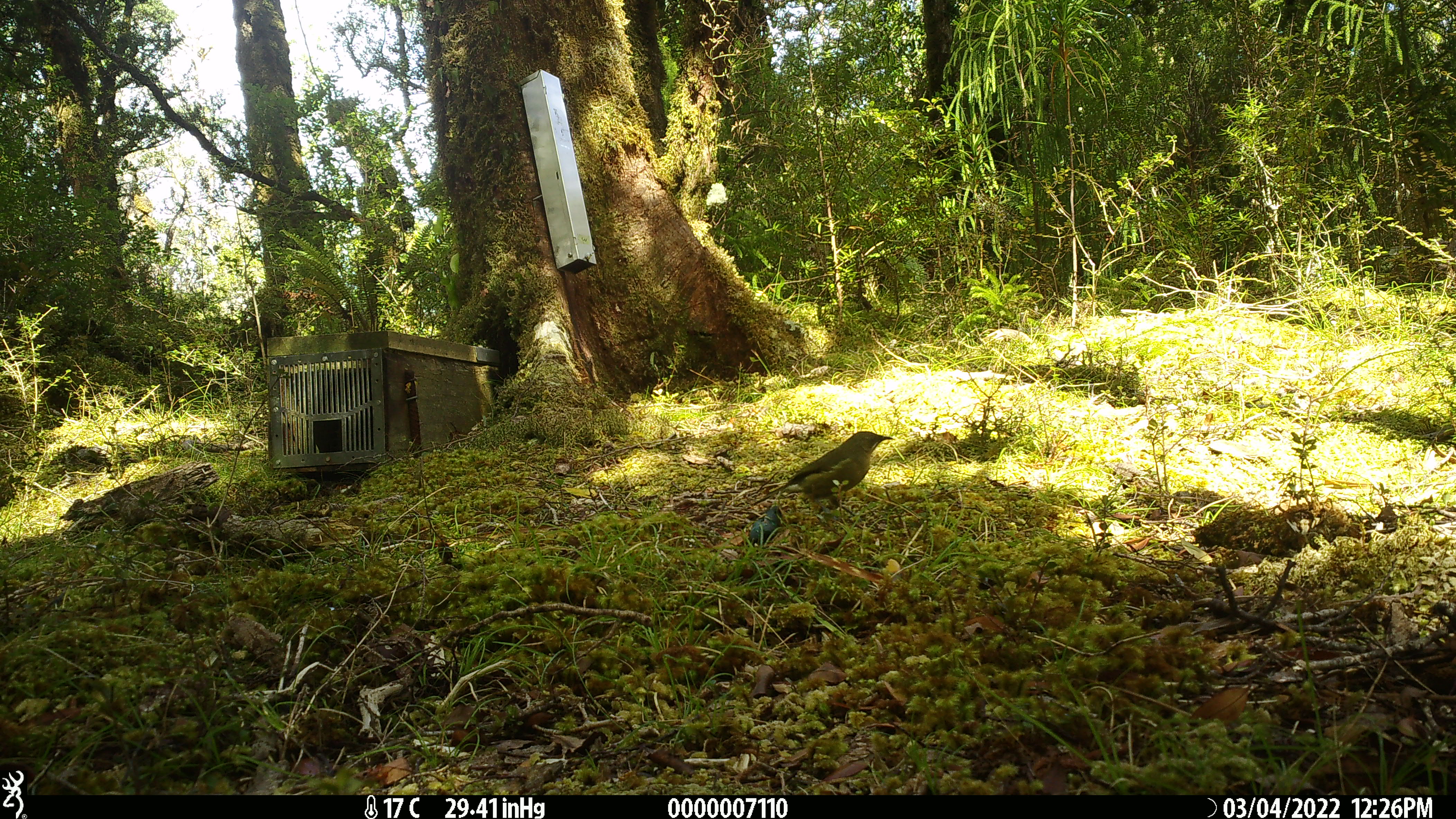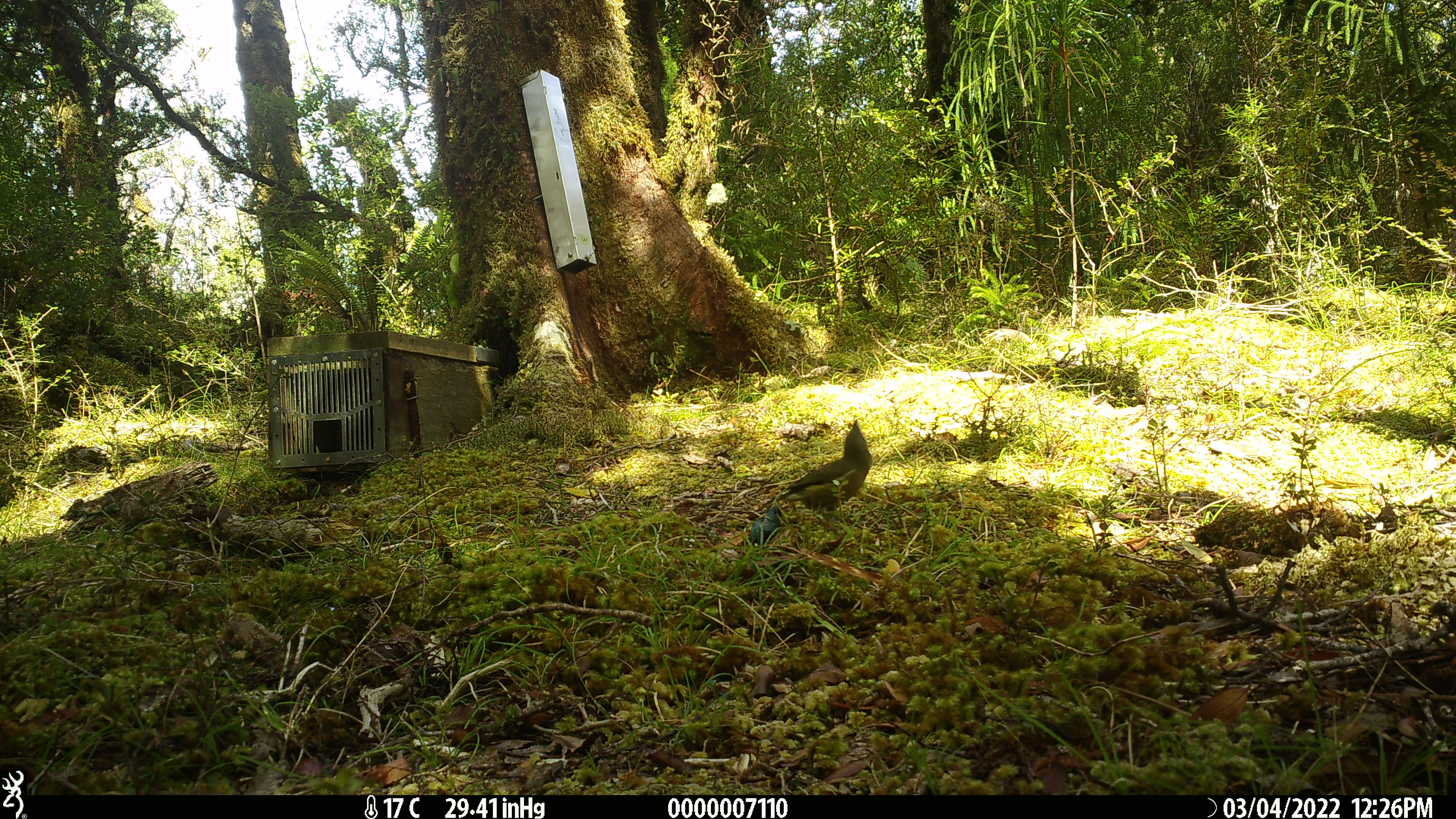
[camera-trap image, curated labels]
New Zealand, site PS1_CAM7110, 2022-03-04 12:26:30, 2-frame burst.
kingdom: Animalia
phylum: Chordata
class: Aves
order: Passeriformes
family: Meliphagidae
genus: Anthornis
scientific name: Anthornis melanura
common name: new zealand bellbird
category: bellbird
Bellbird (new zealand bellbird) (Anthornis melanura).